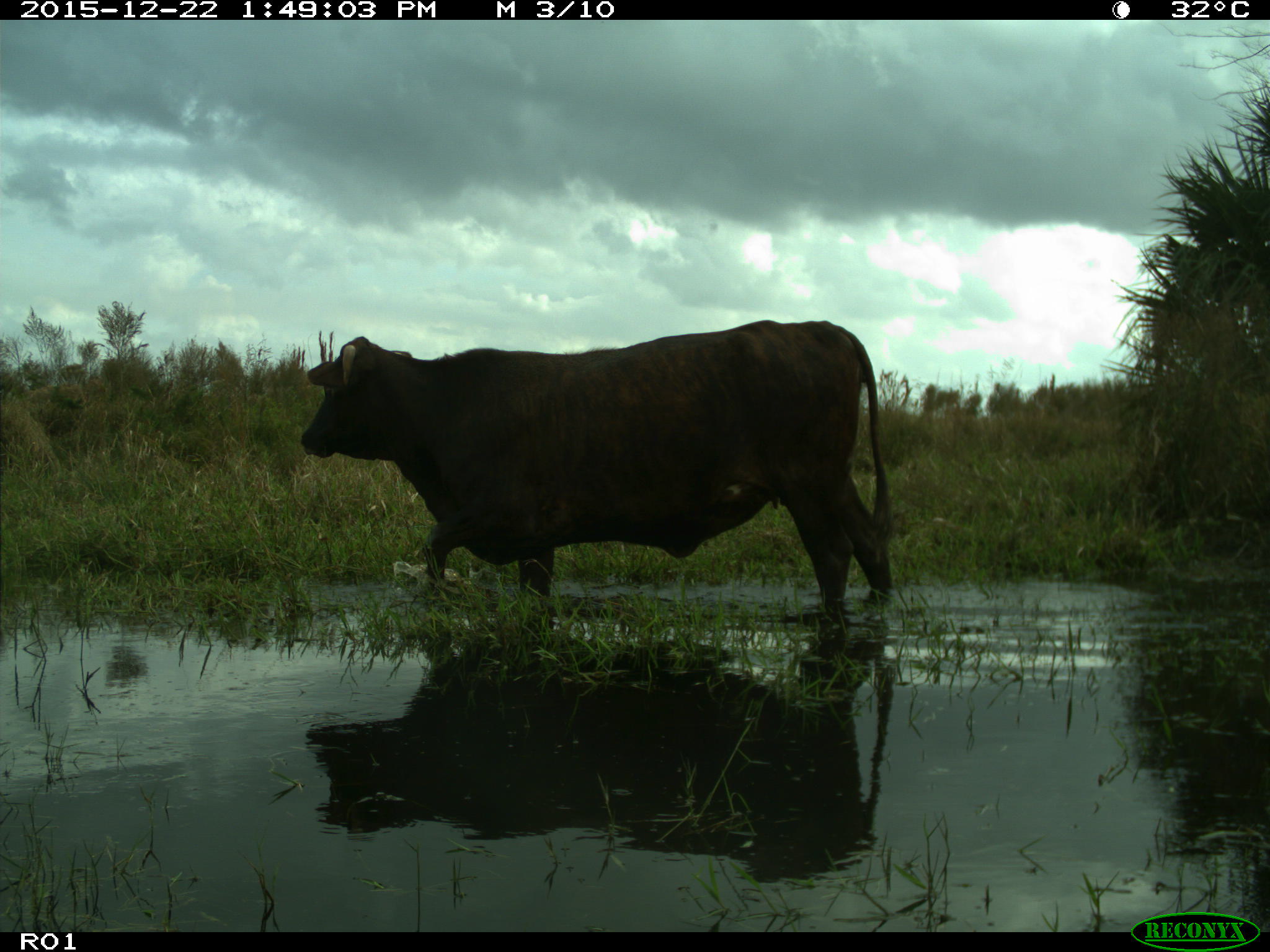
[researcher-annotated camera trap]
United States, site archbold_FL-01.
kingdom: Animalia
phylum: Chordata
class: Mammalia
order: Artiodactyla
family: Bovidae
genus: Bos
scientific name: Bos taurus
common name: domestic cow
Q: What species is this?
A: Bos taurus (domestic cow).